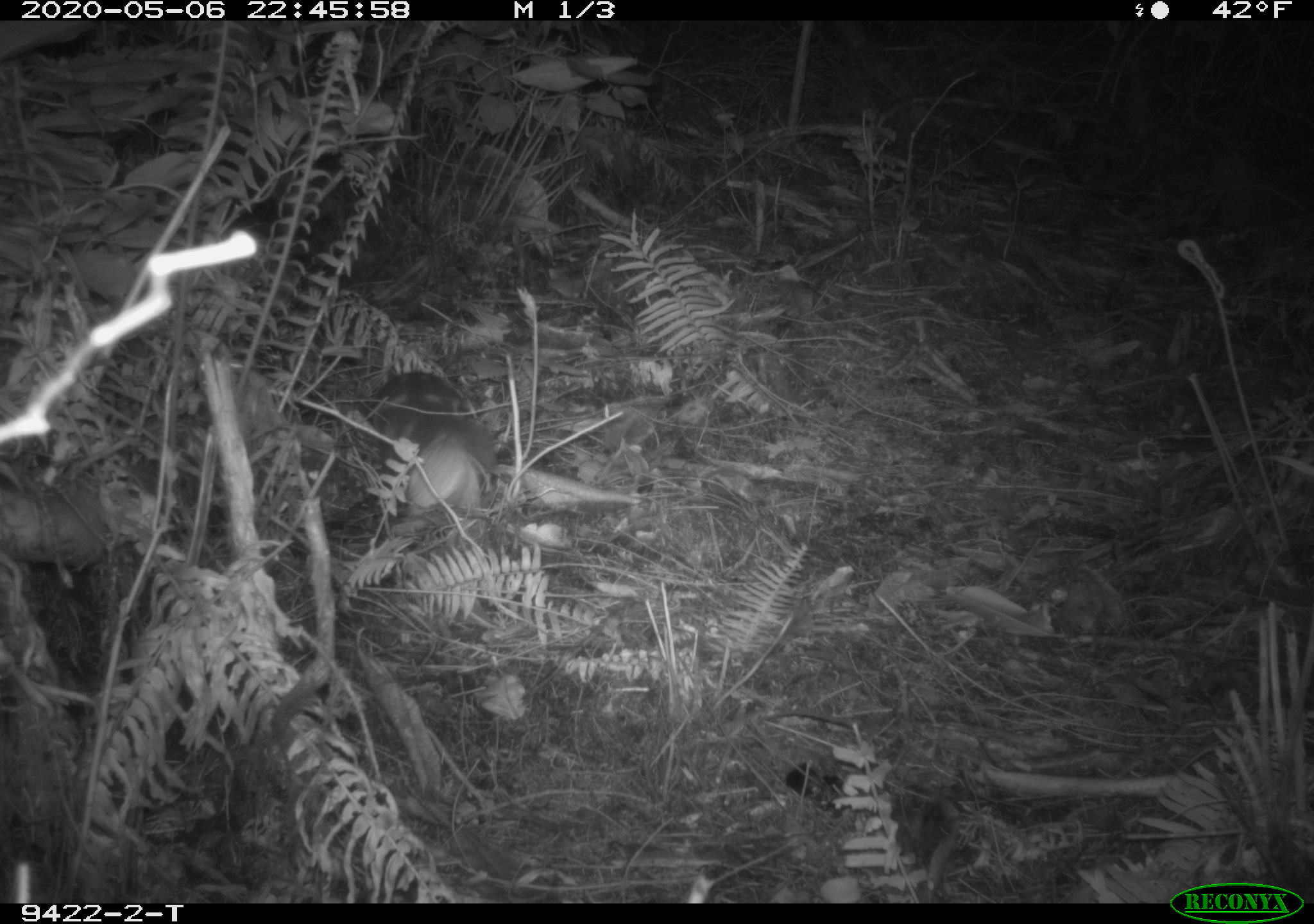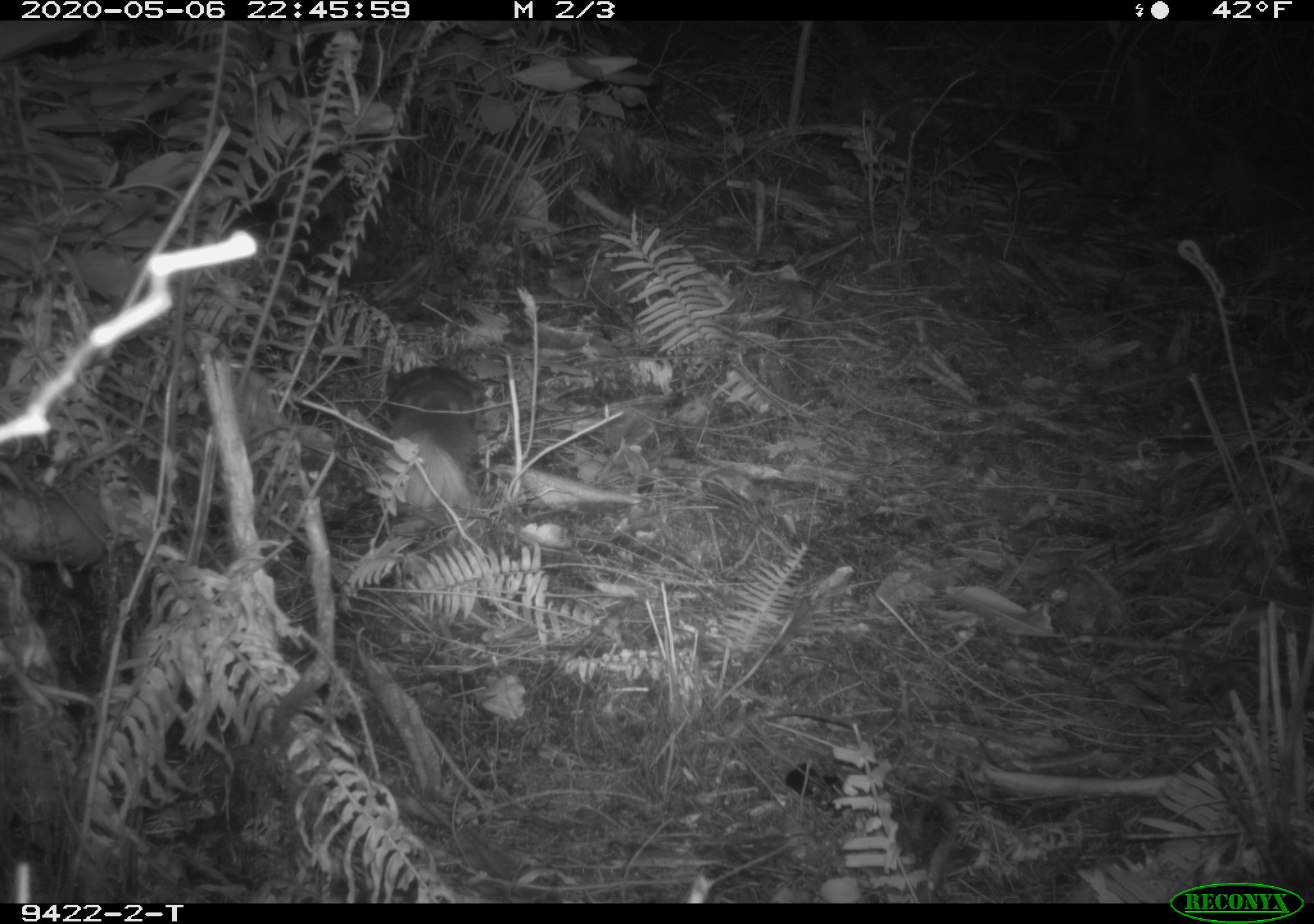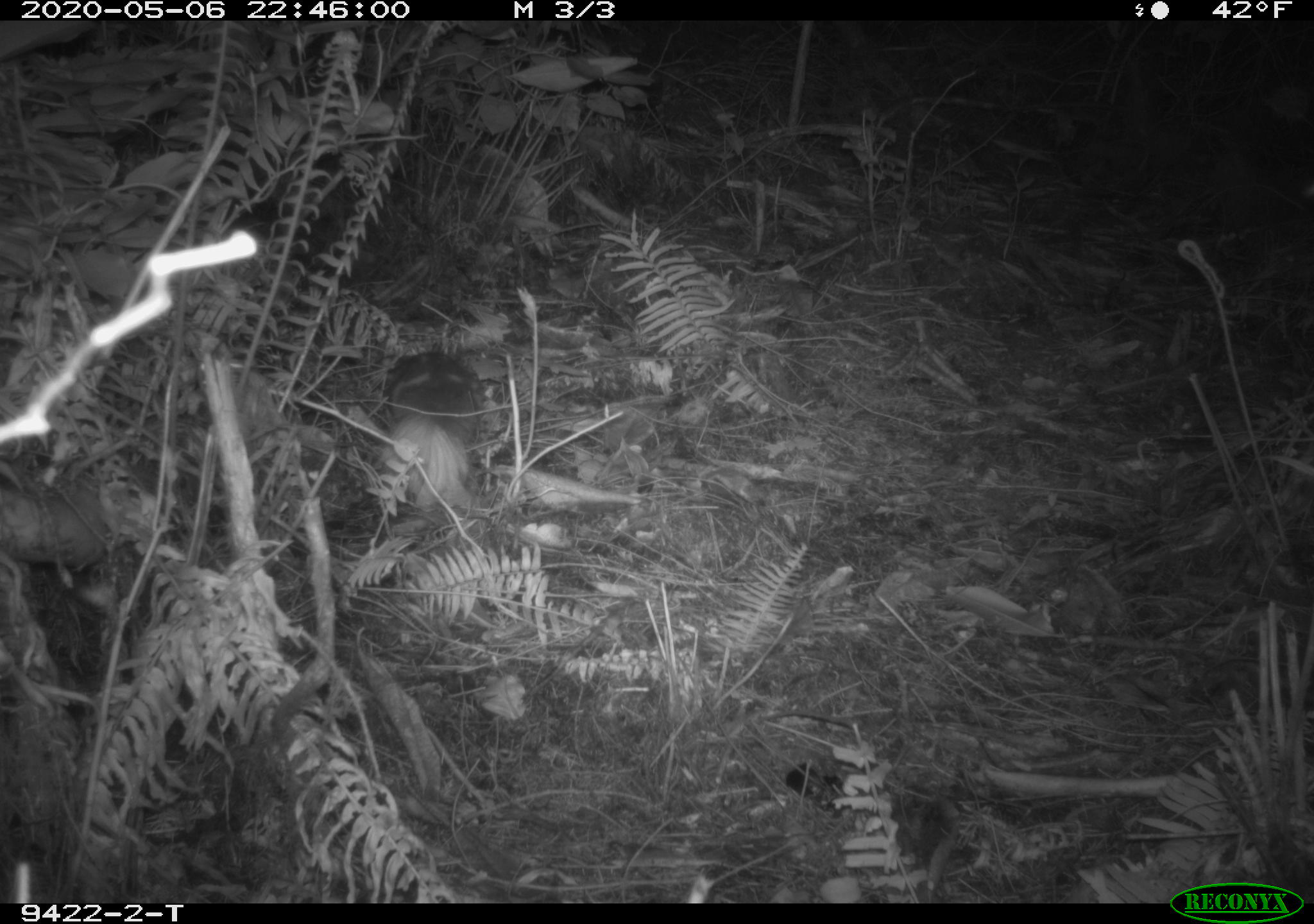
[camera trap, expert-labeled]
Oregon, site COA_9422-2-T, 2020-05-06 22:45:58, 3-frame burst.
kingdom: Animalia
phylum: Chordata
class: Mammalia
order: Carnivora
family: Mephitidae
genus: Spilogale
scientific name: Spilogale gracilis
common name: western spotted skunk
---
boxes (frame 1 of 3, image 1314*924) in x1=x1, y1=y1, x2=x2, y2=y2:
western spotted skunk: x1=368, y1=371, x2=502, y2=520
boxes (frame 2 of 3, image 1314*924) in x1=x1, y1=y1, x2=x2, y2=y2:
western spotted skunk: x1=379, y1=361, x2=481, y2=517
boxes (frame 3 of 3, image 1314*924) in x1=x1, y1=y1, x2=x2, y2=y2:
western spotted skunk: x1=379, y1=345, x2=490, y2=517